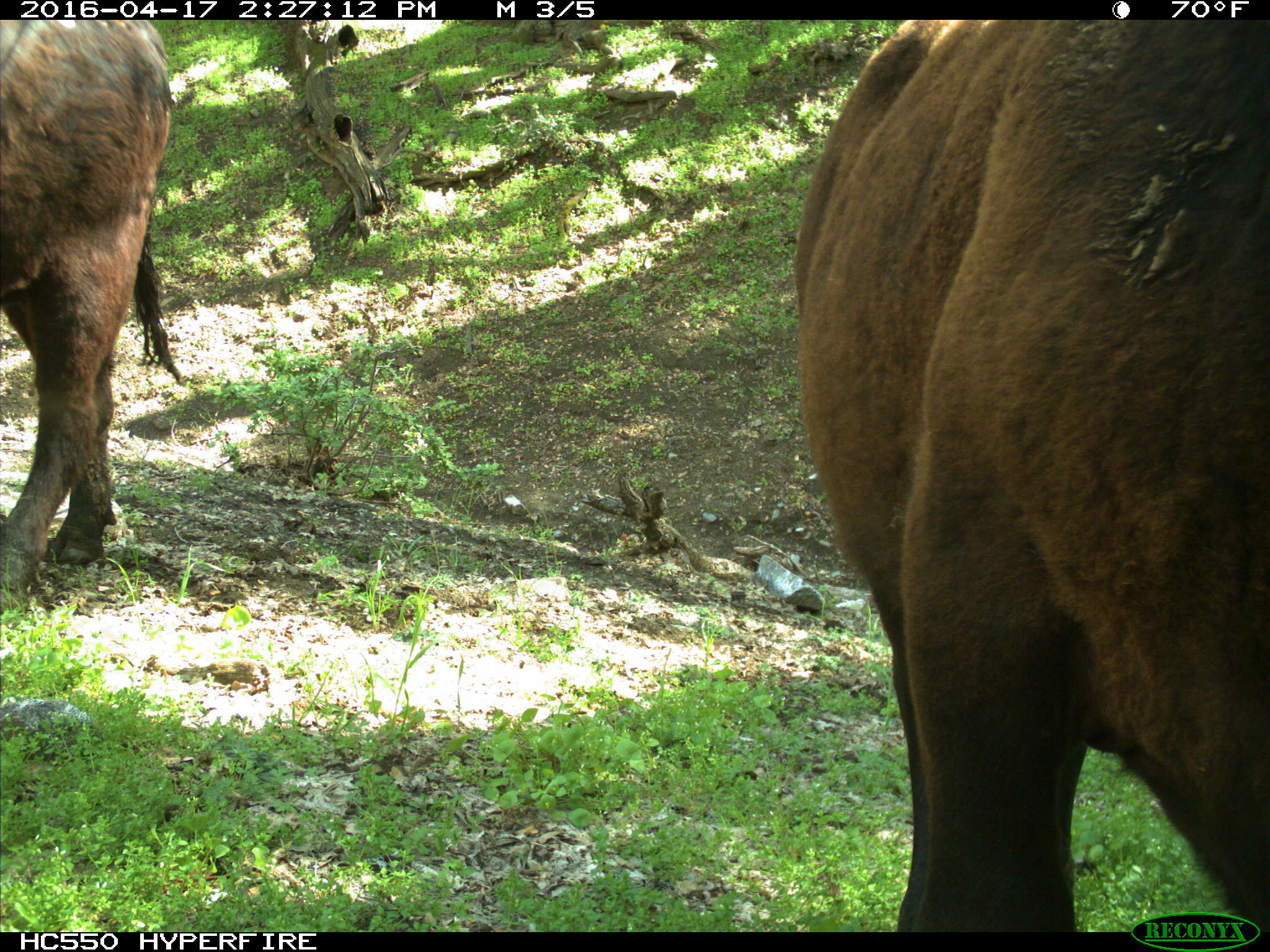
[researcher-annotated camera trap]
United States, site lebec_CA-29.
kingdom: Animalia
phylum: Chordata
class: Mammalia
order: Artiodactyla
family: Bovidae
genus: Bos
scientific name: Bos taurus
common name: domestic cow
Bos taurus (domestic cow).